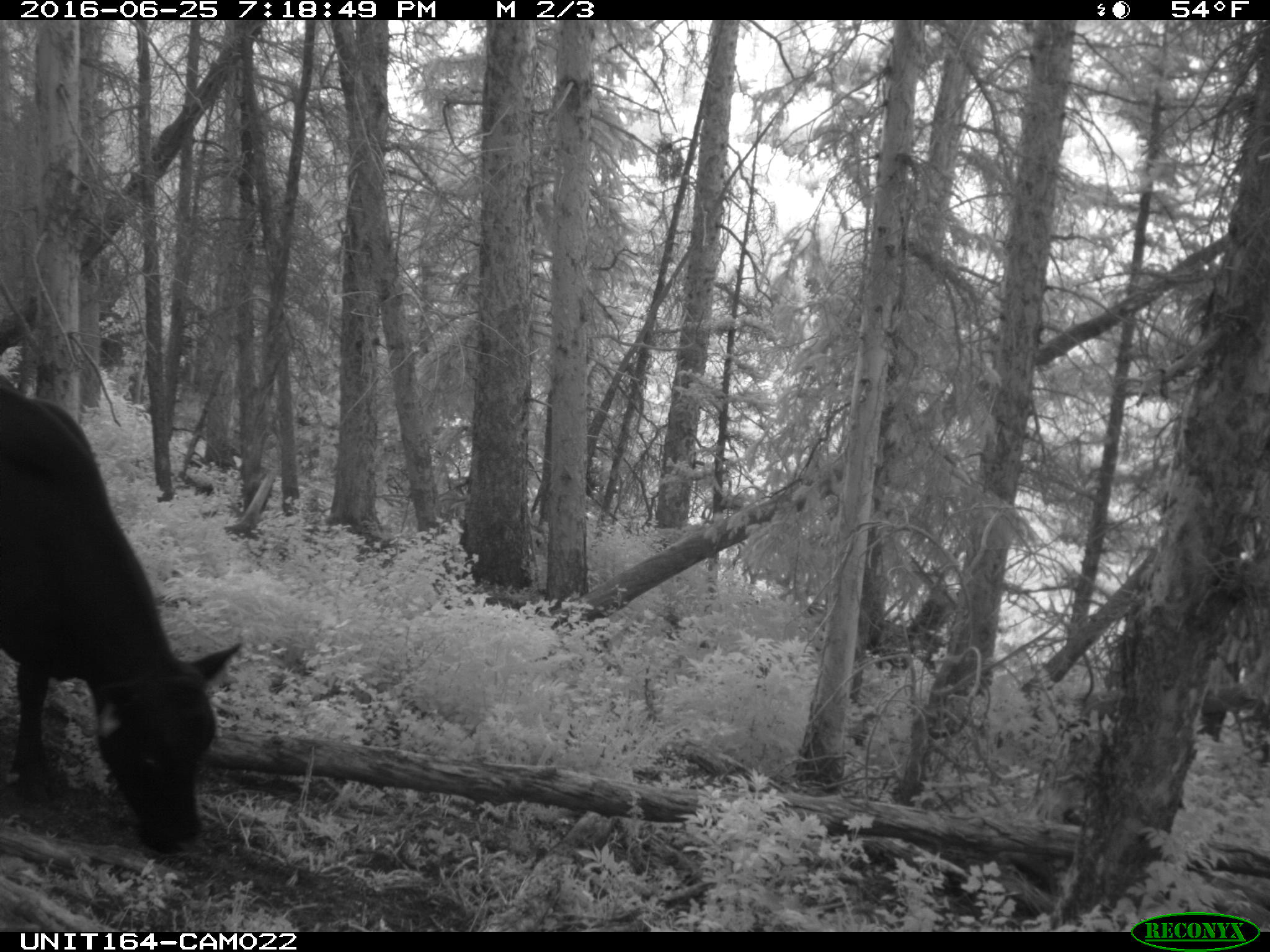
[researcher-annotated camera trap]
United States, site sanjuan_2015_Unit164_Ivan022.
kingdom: Animalia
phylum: Chordata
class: Mammalia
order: Artiodactyla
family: Bovidae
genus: Bos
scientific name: Bos taurus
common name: domestic cow